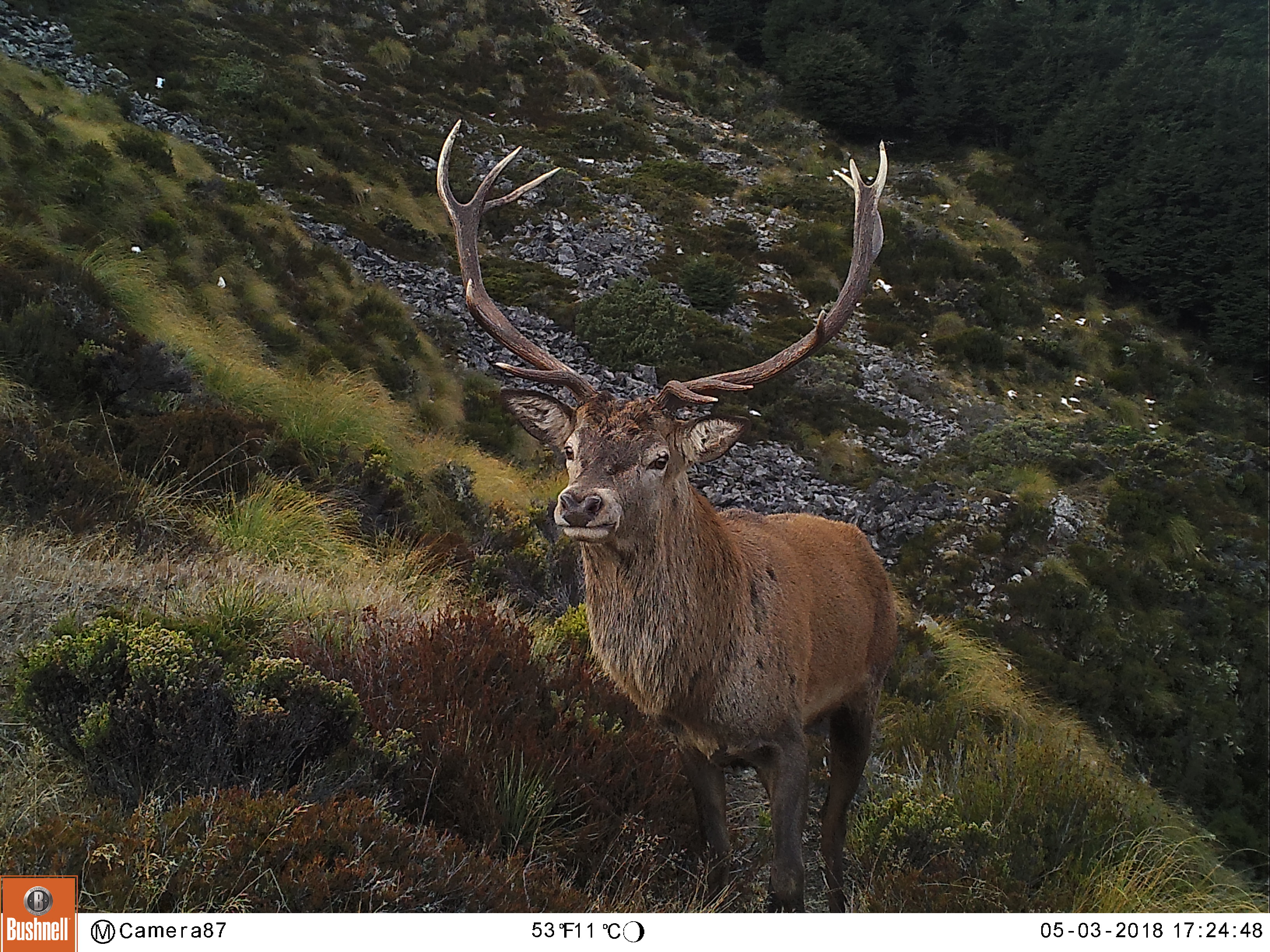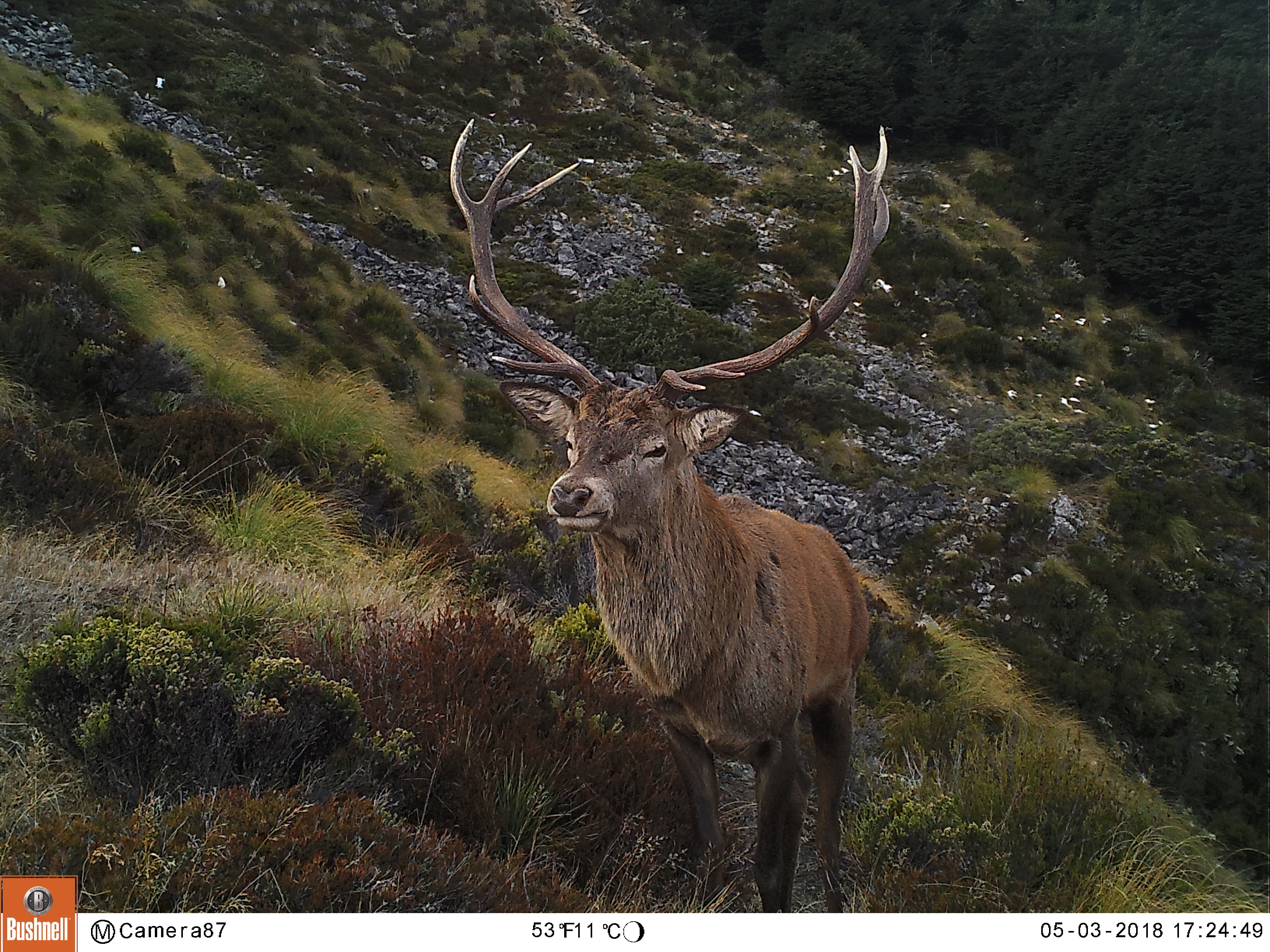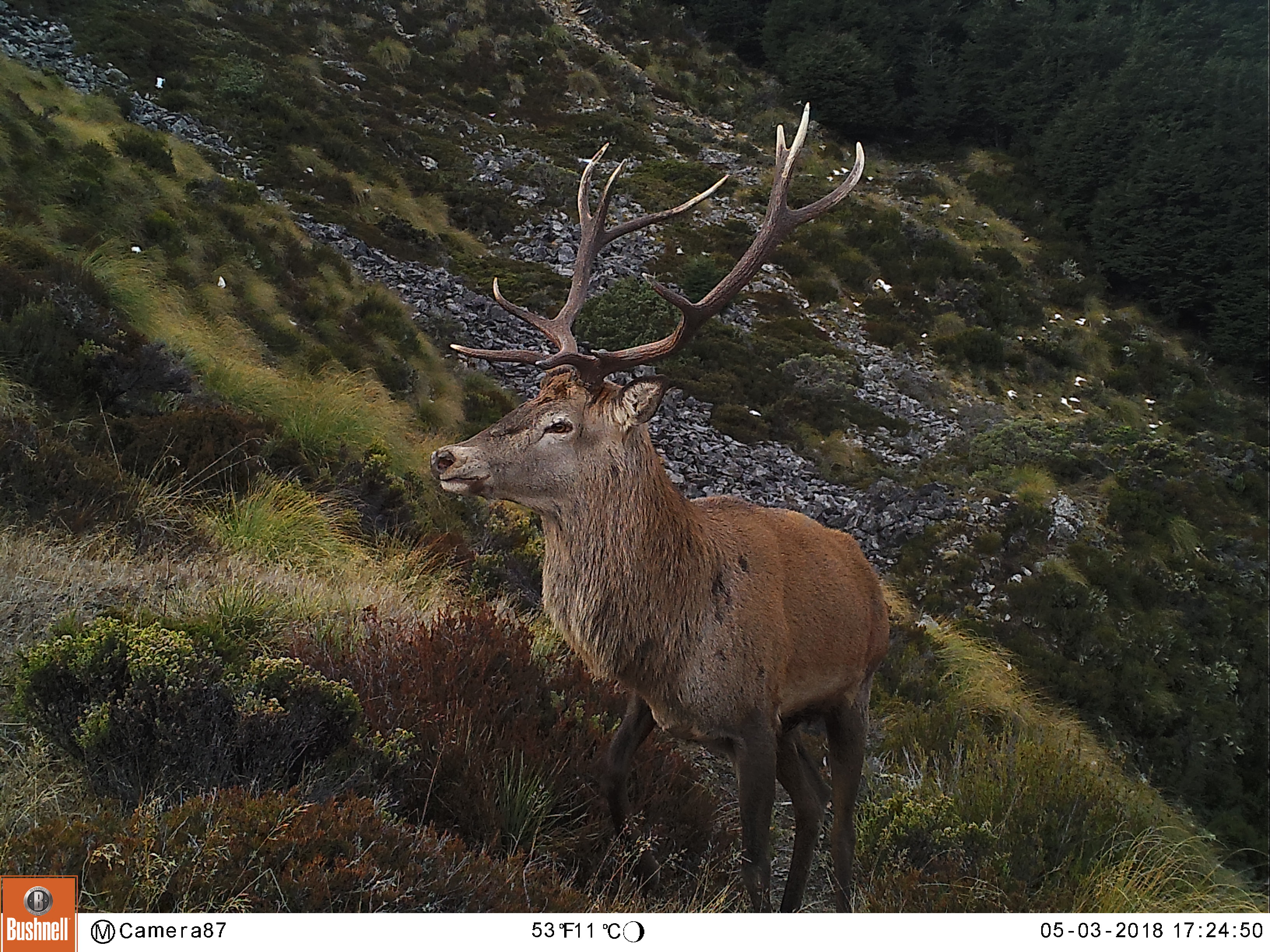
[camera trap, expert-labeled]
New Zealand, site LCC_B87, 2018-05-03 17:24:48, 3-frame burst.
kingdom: Animalia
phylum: Chordata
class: Mammalia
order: Artiodactyla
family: Cervidae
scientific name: Cervidae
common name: deer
Deer (Cervidae).